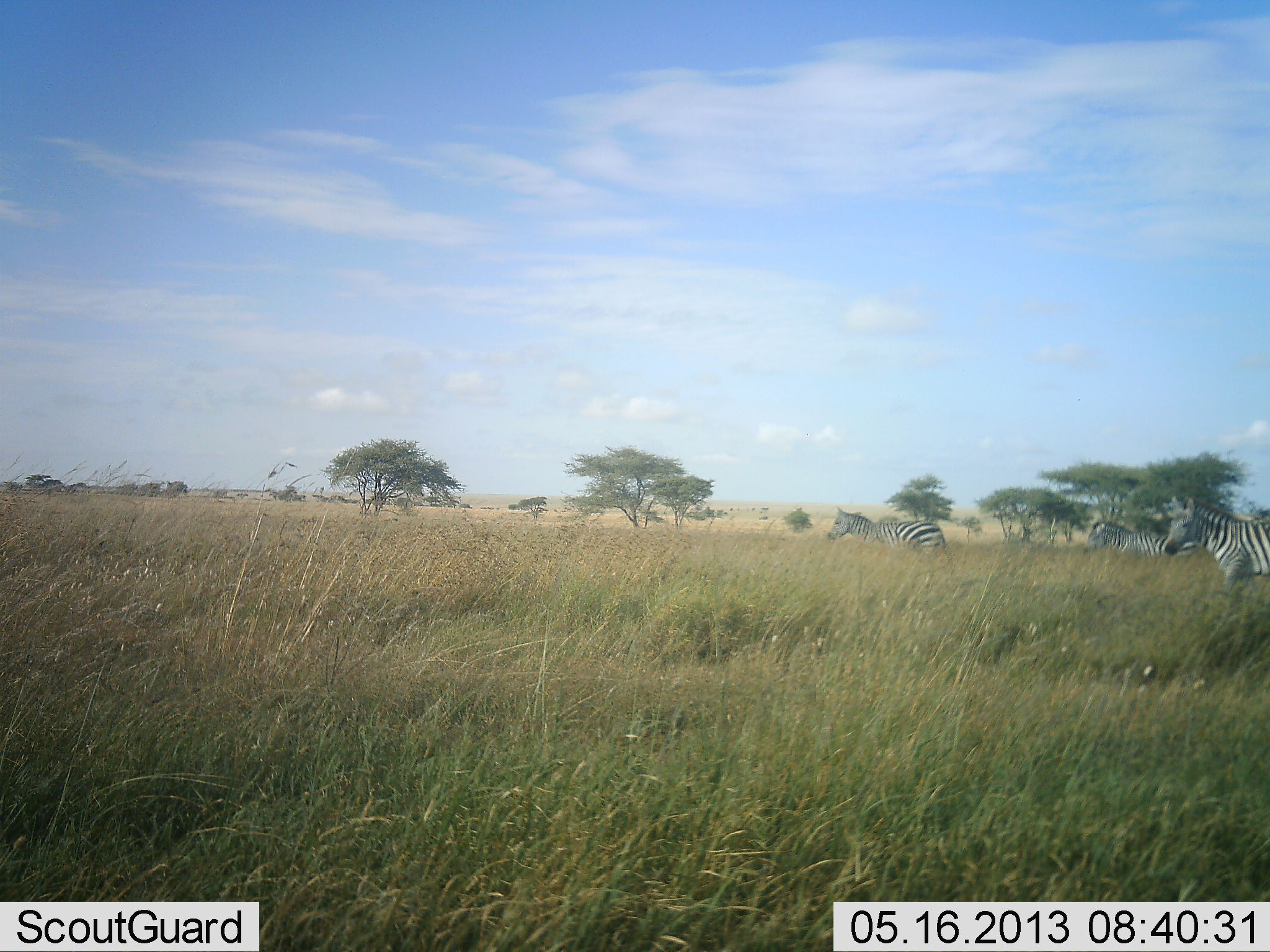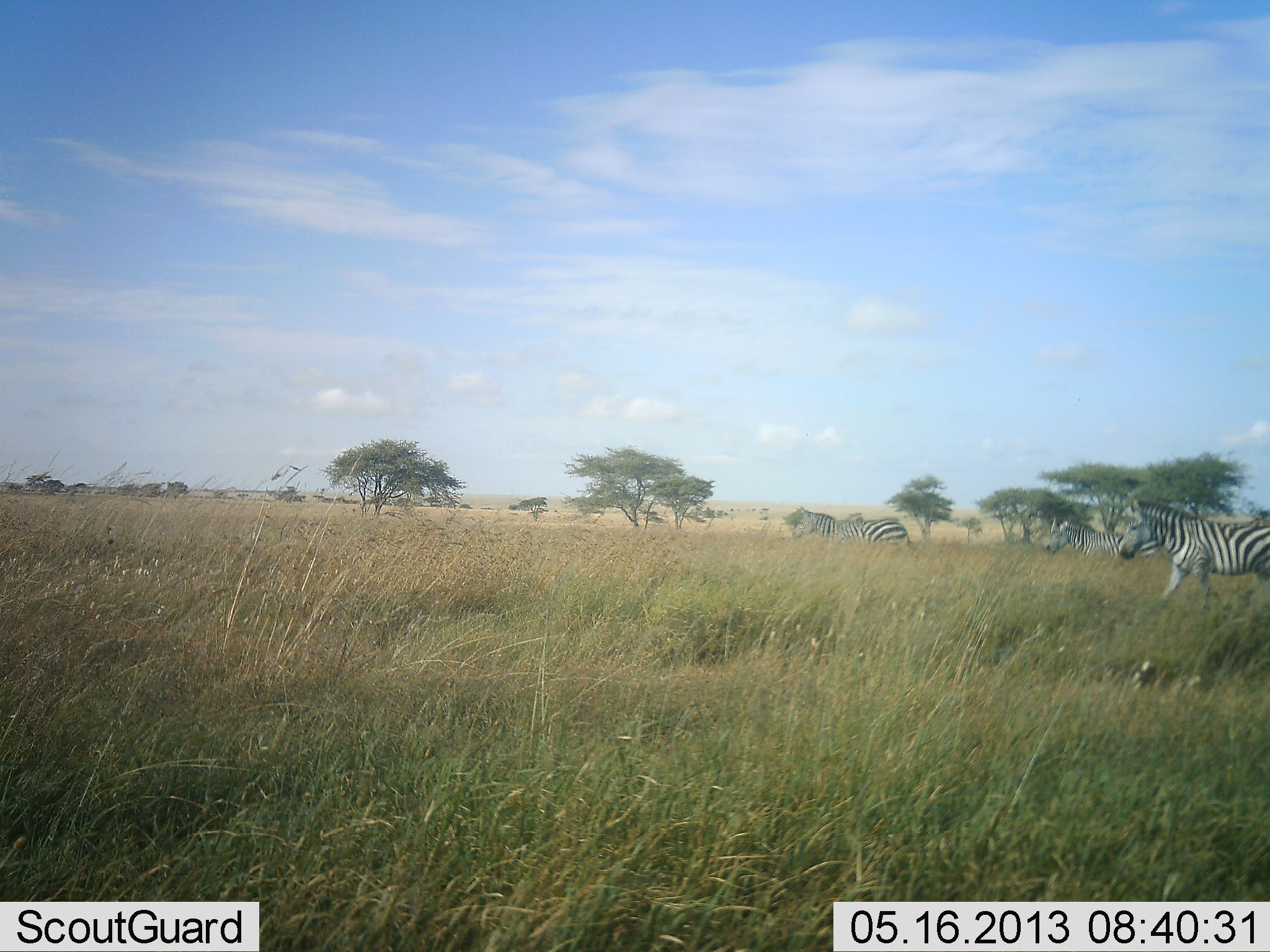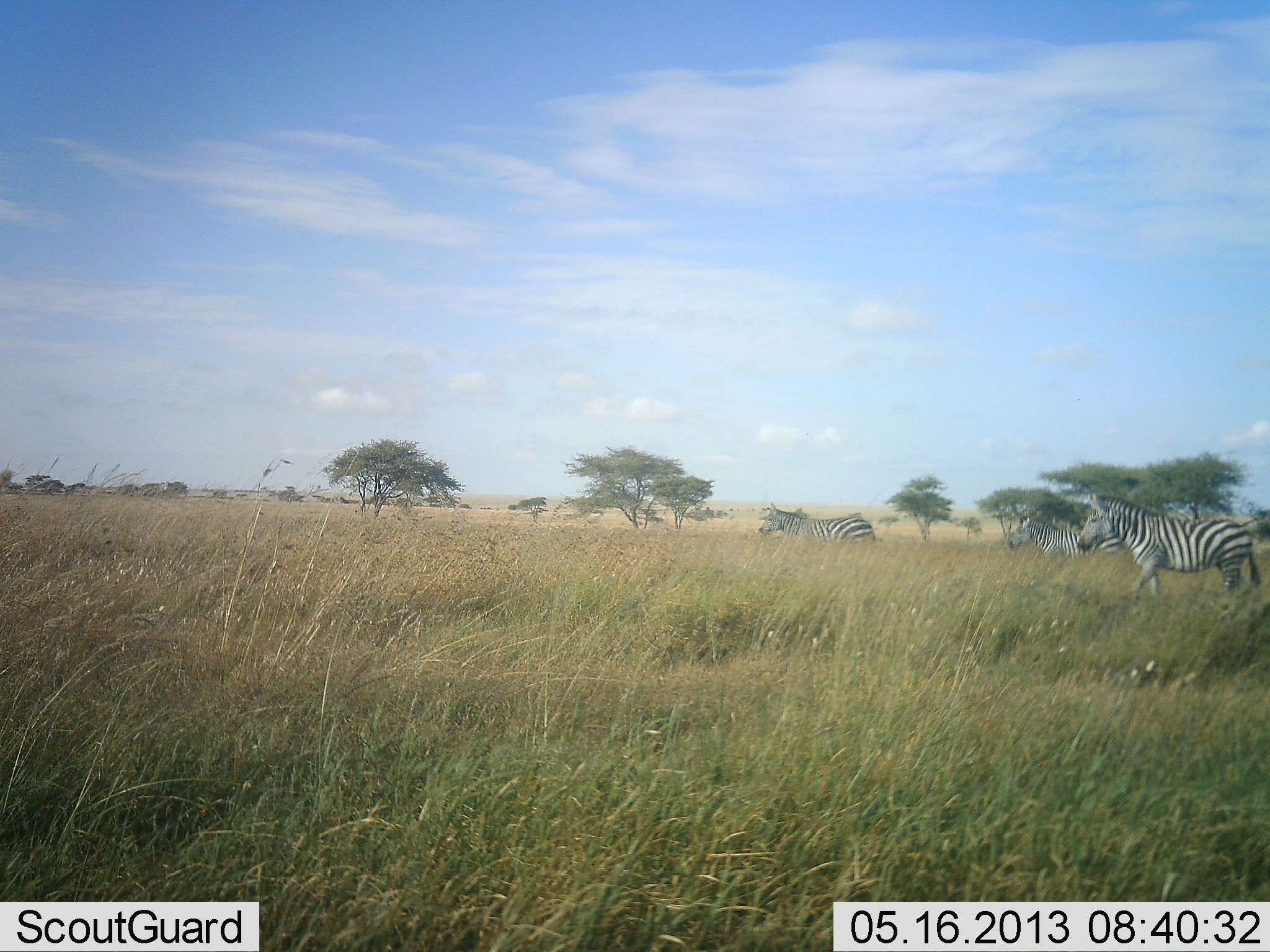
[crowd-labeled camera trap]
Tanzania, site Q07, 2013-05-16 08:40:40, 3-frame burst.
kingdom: Animalia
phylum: Chordata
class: Mammalia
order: Perissodactyla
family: Equidae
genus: Equus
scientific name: Equus quagga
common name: plains zebra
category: zebra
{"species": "zebra (plains zebra) (Equus quagga)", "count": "3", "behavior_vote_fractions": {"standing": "14%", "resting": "0%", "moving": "97%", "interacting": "0%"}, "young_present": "0%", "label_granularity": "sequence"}